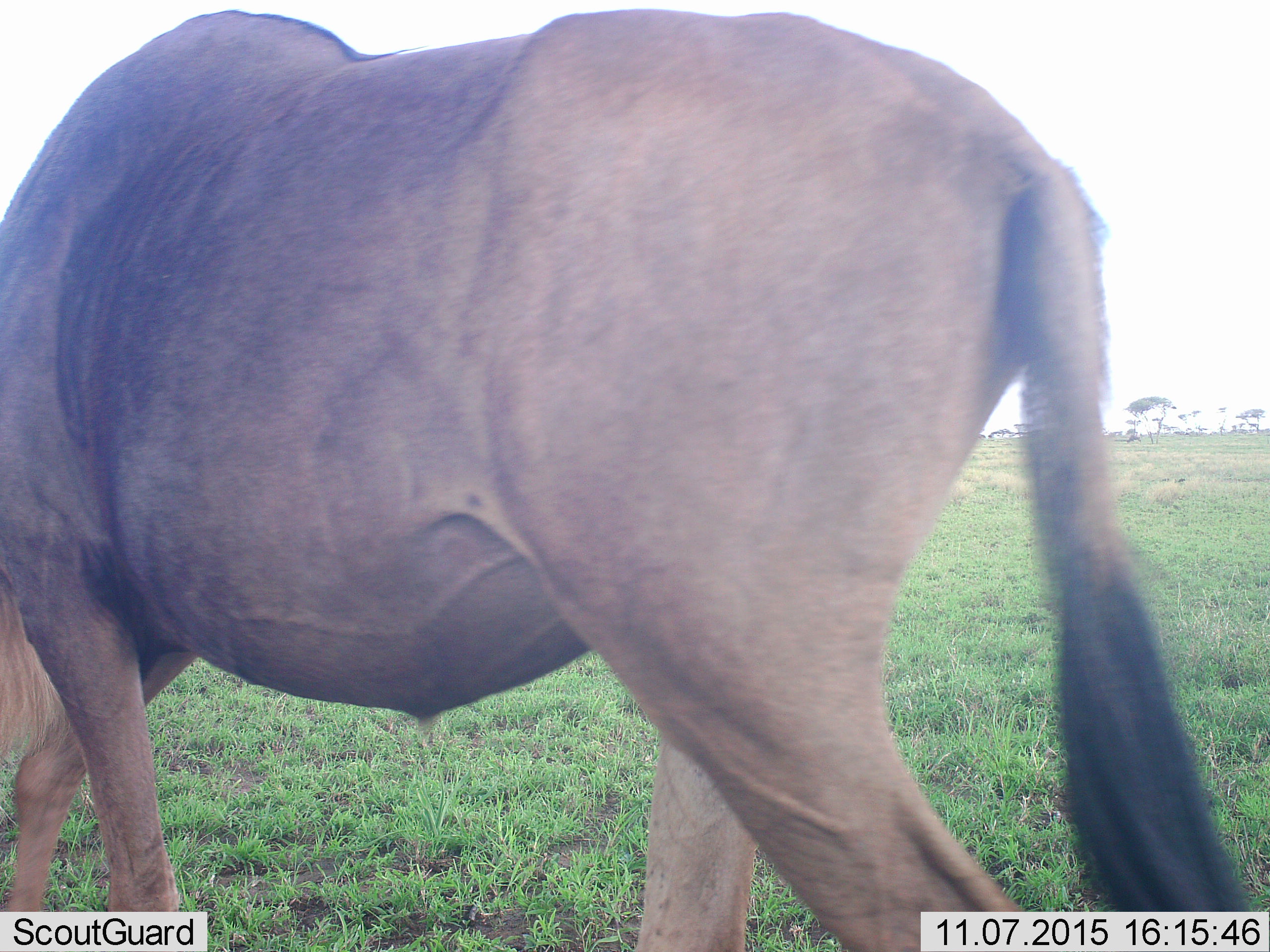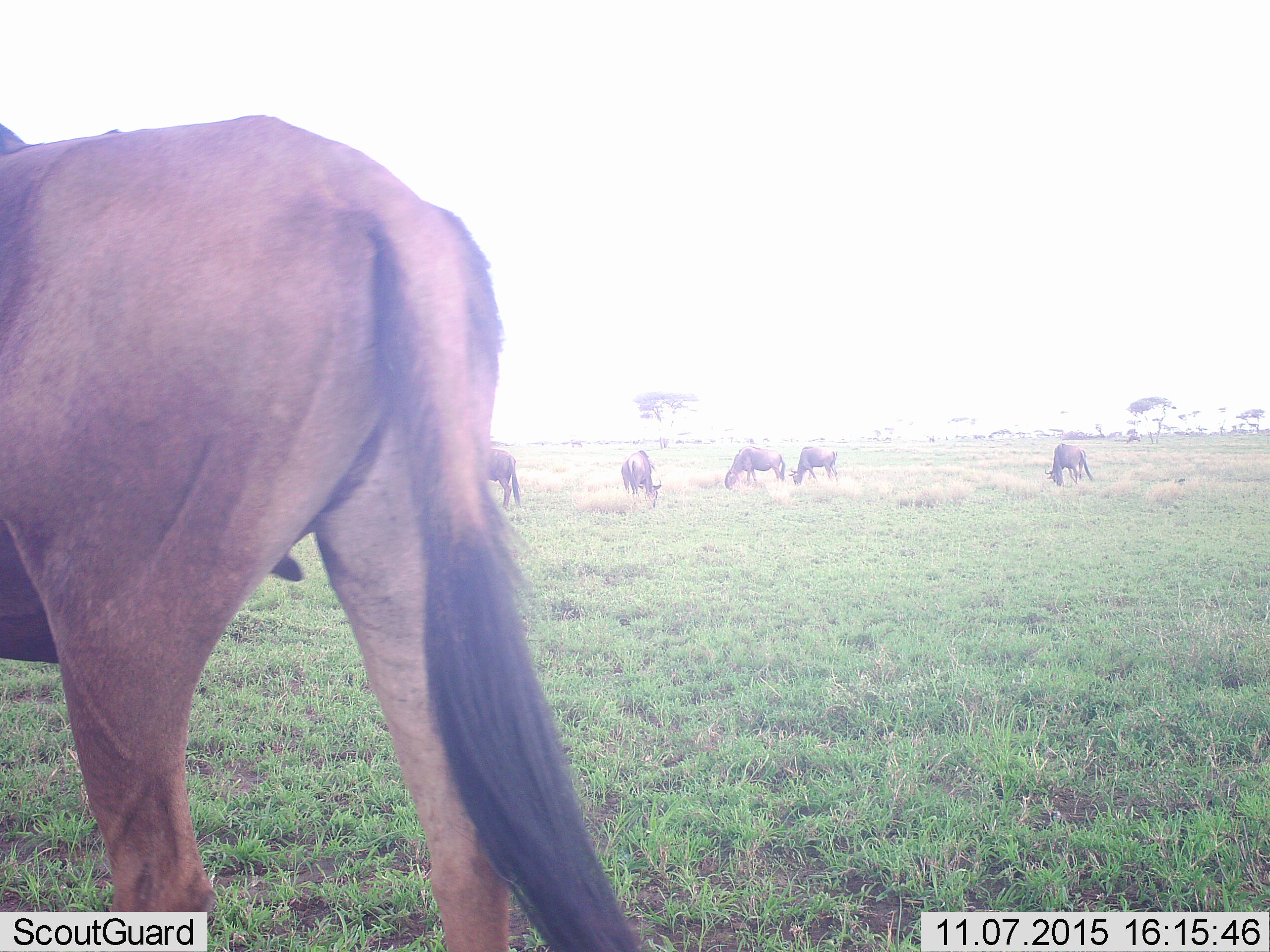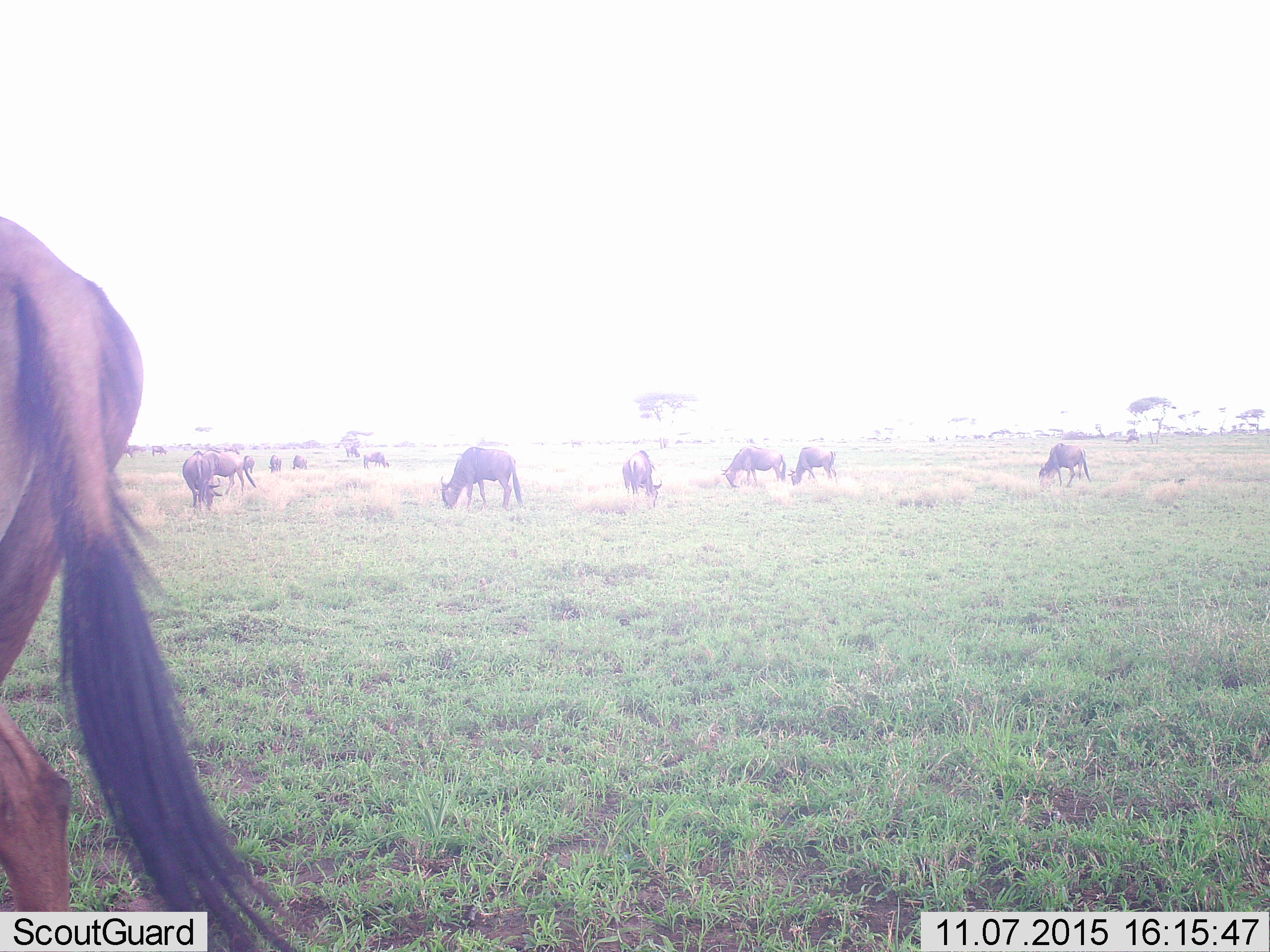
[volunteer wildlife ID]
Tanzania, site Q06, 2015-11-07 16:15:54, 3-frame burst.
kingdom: Animalia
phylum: Chordata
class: Mammalia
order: Artiodactyla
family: Bovidae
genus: Connochaetes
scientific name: Connochaetes taurinus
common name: blue wildebeest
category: wildebeest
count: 11-50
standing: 43%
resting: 0%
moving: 71%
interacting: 0%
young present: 0%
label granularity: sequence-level